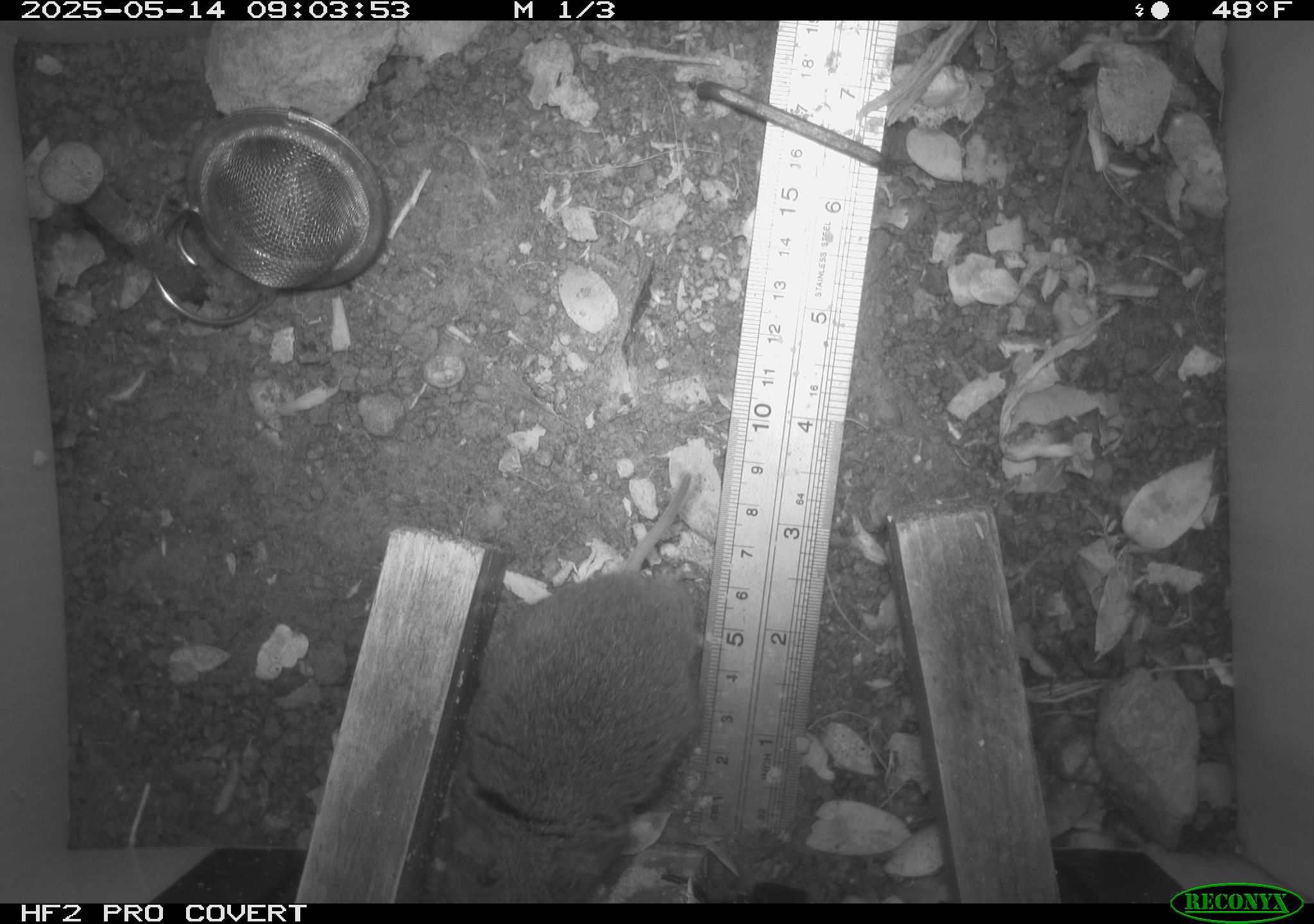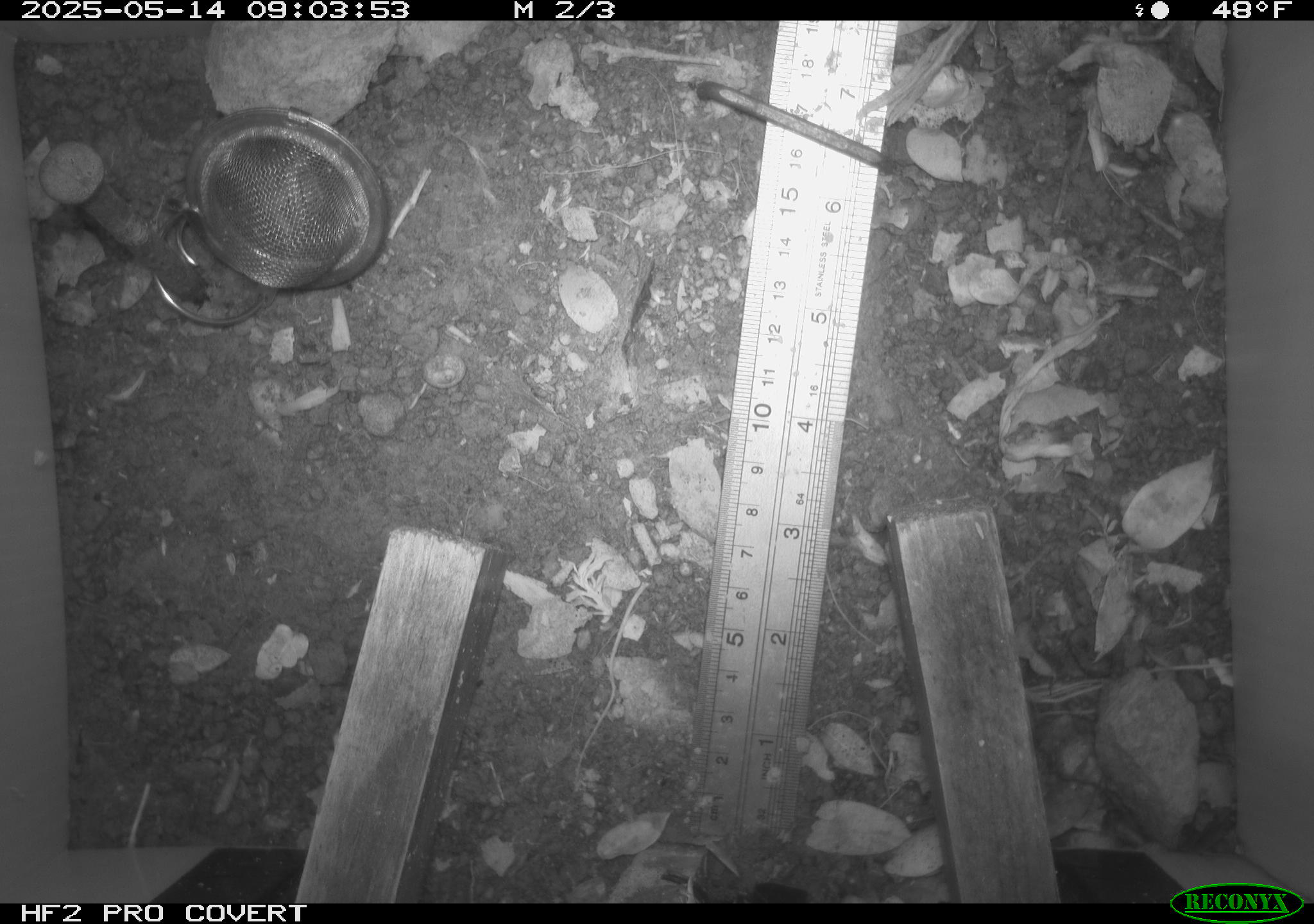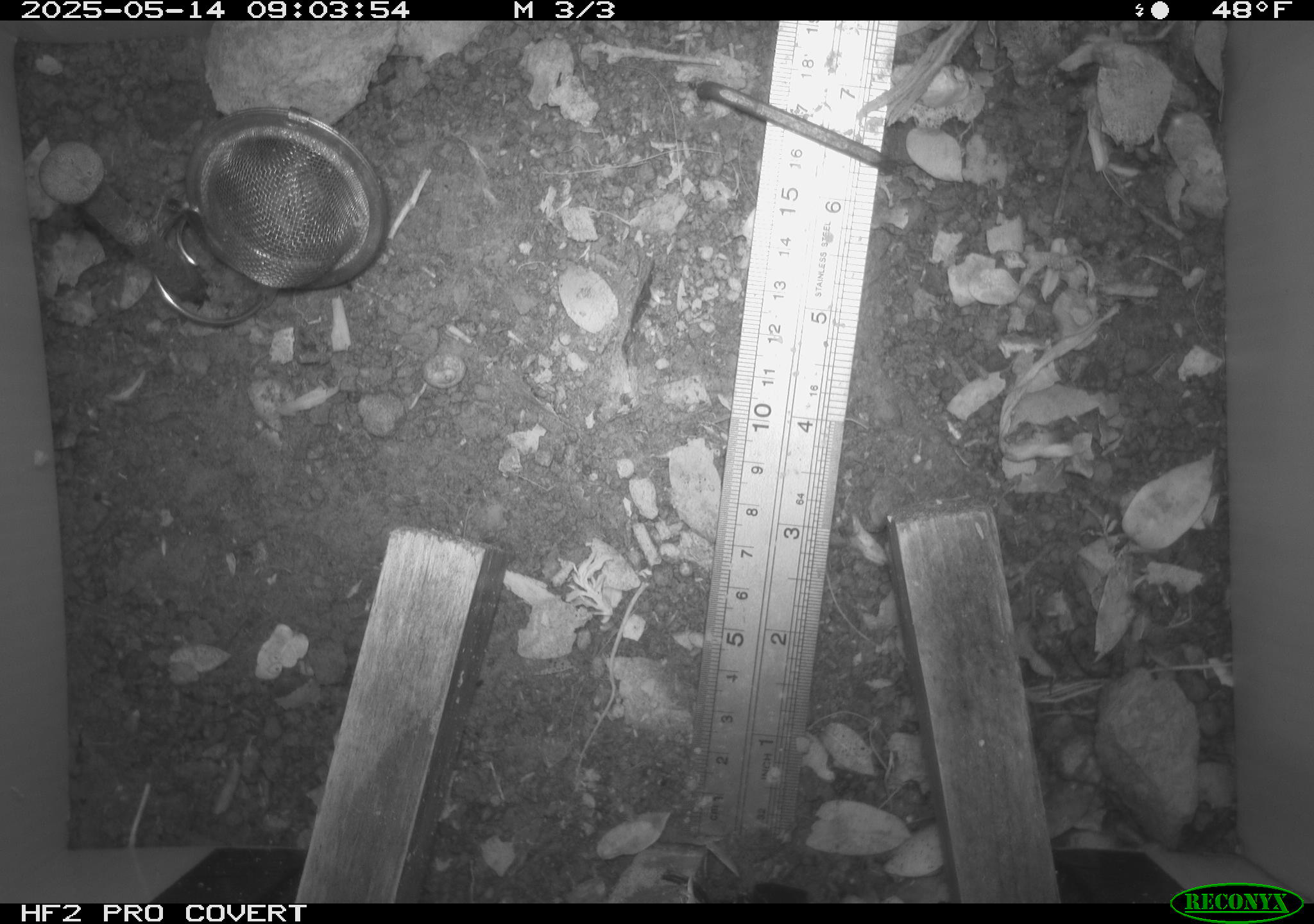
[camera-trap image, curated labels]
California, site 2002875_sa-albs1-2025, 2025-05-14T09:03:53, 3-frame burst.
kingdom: Animalia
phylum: Chordata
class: Mammalia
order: Rodentia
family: Cricetidae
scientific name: Arvicolinae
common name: voles, lemmings, and muskrats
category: arvicolinae subfamily